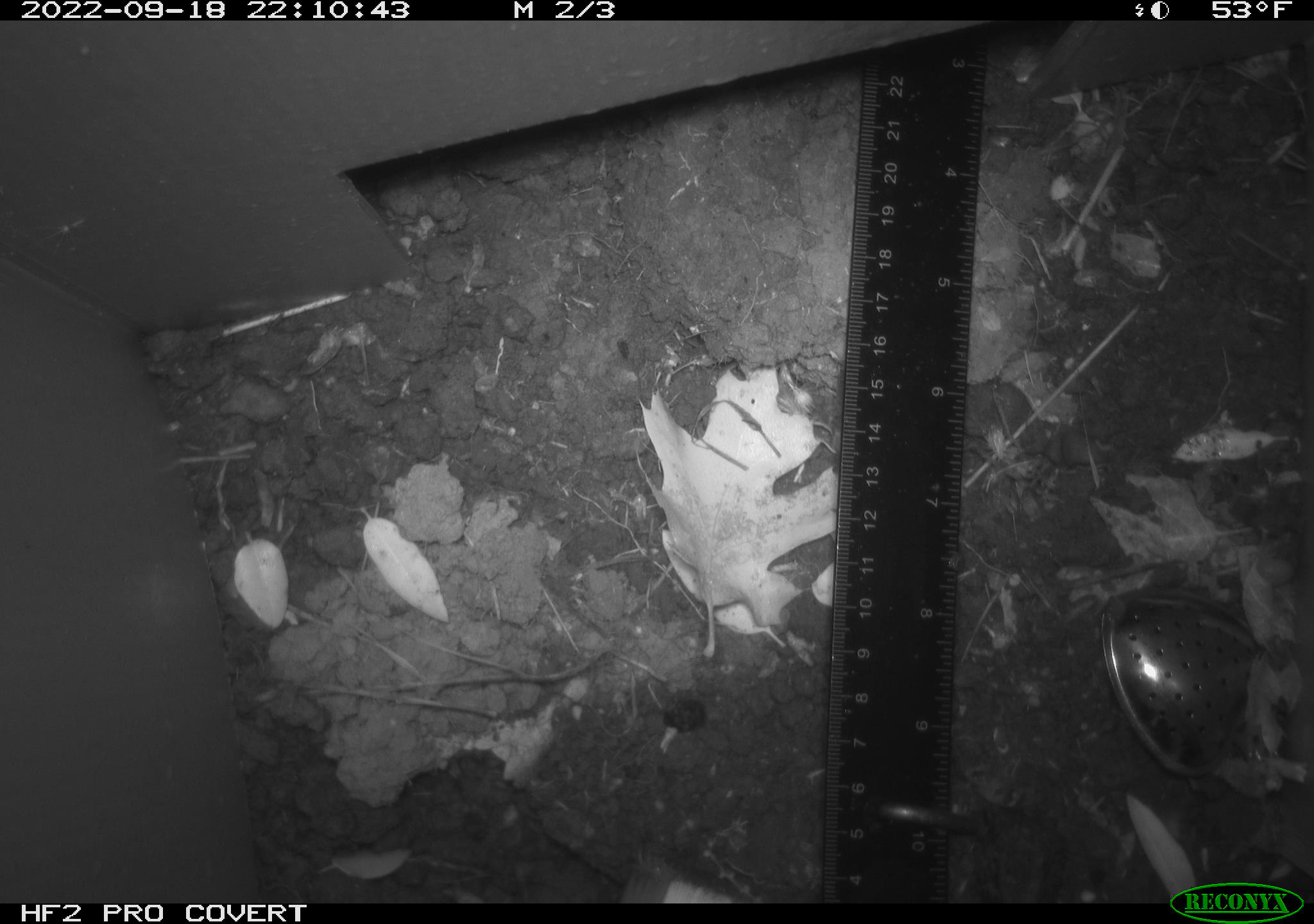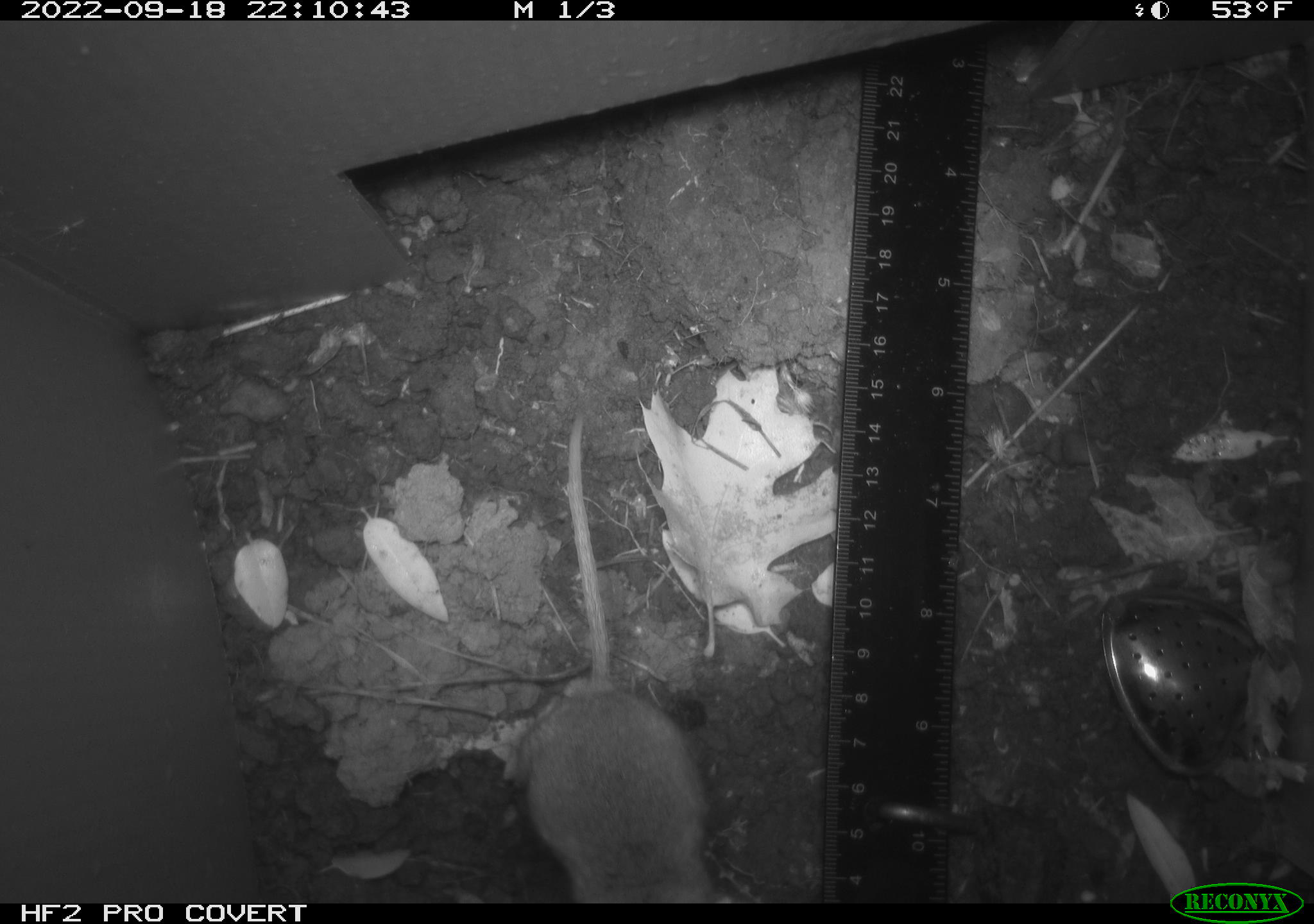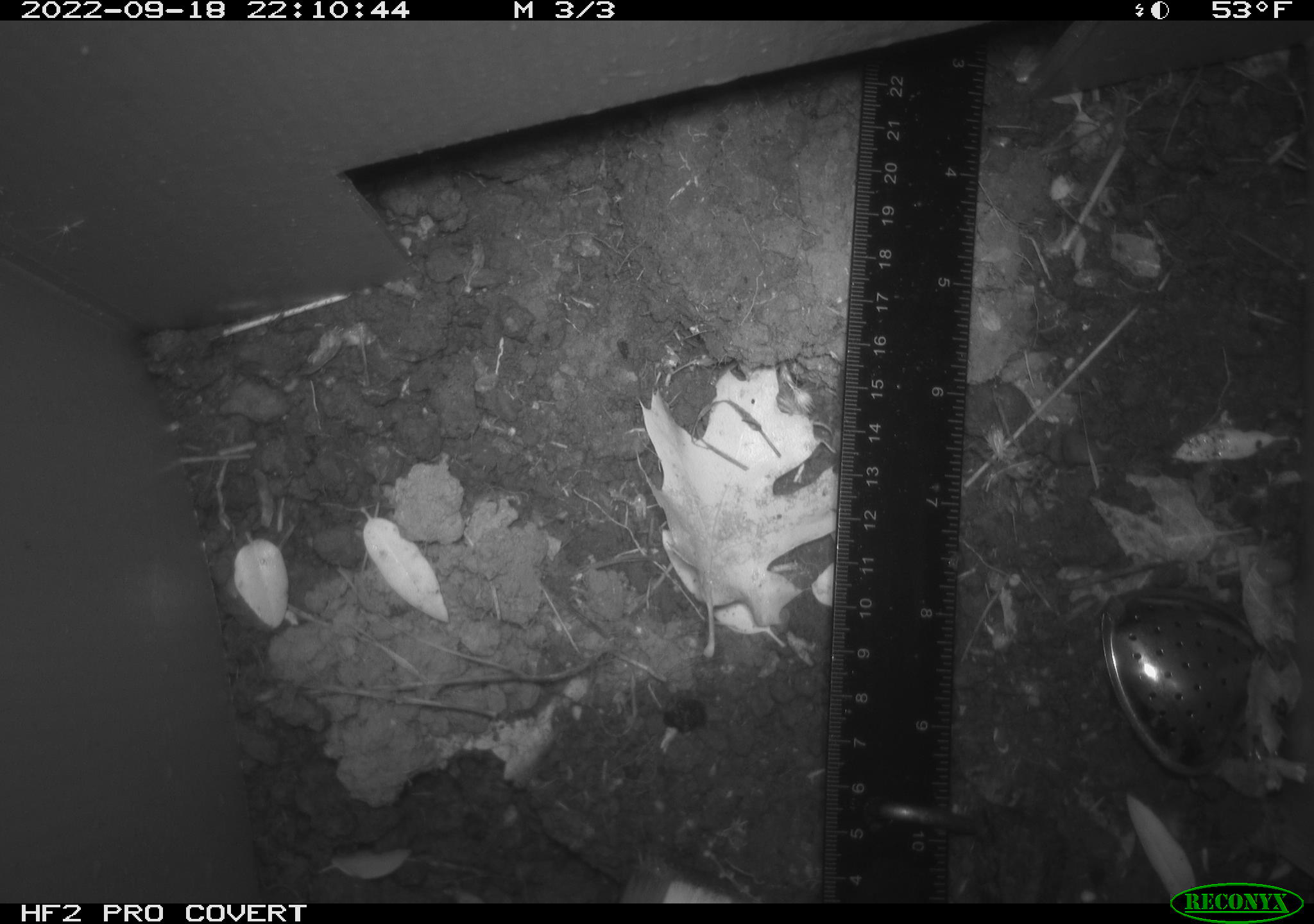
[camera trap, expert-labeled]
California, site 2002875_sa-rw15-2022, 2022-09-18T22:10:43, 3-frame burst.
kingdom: Animalia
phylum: Chordata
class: Mammalia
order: Rodentia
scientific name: Rodentia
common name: mouse species